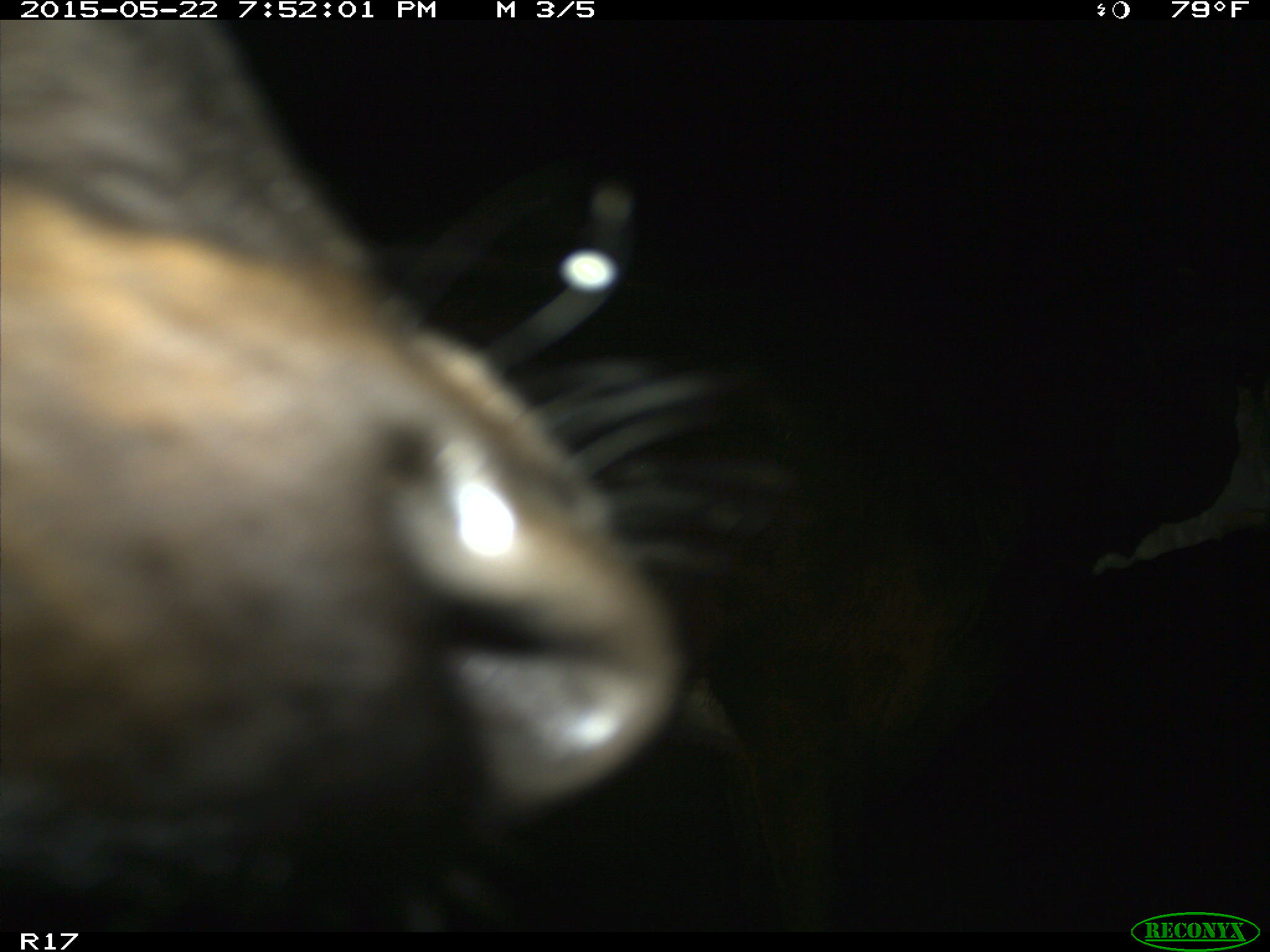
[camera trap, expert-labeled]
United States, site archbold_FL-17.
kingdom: Animalia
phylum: Chordata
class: Mammalia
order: Artiodactyla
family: Bovidae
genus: Bos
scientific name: Bos taurus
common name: domestic cow